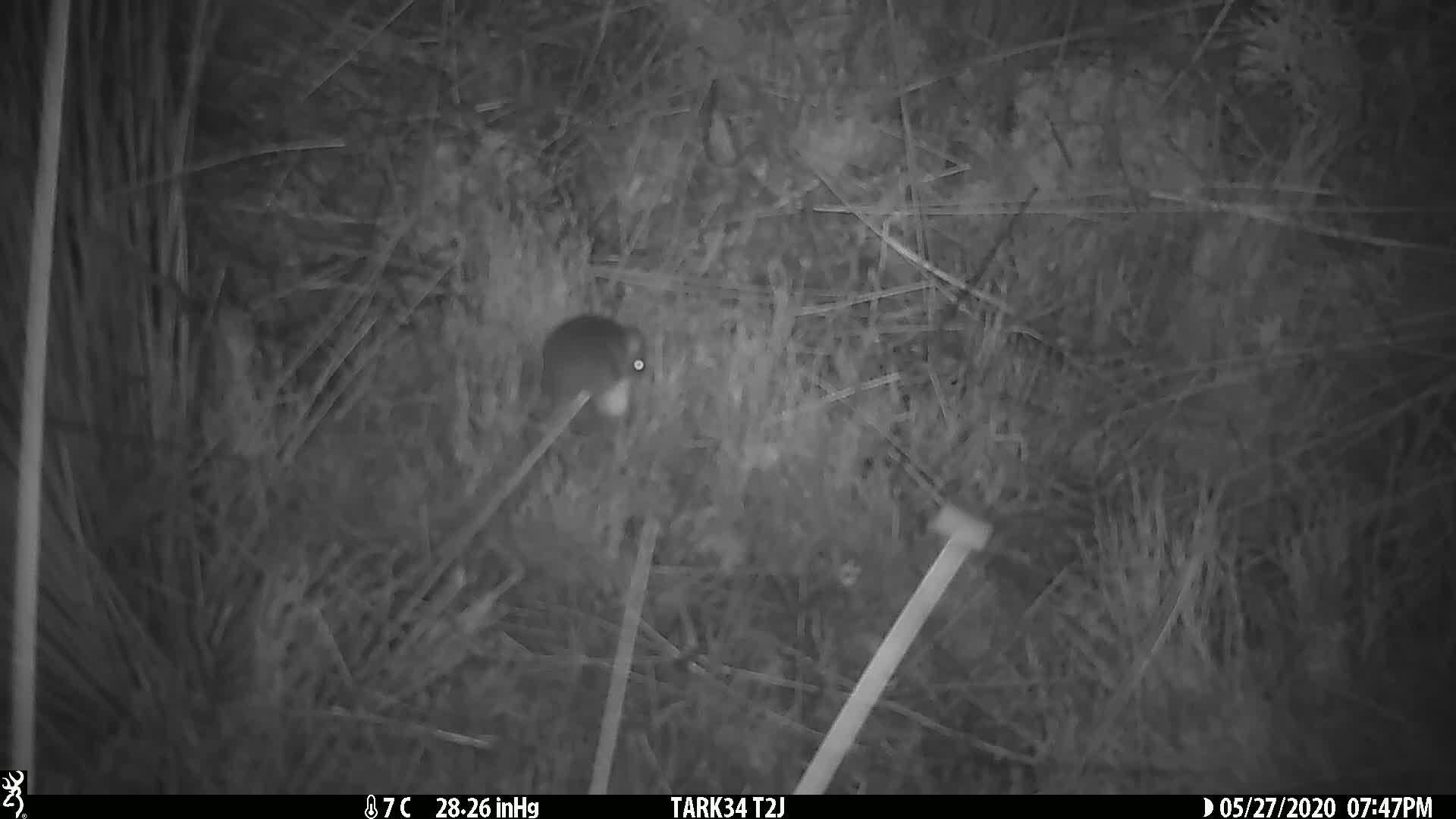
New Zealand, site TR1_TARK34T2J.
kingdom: Animalia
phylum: Chordata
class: Mammalia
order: Rodentia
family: Muridae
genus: Mus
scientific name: Mus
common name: mouse